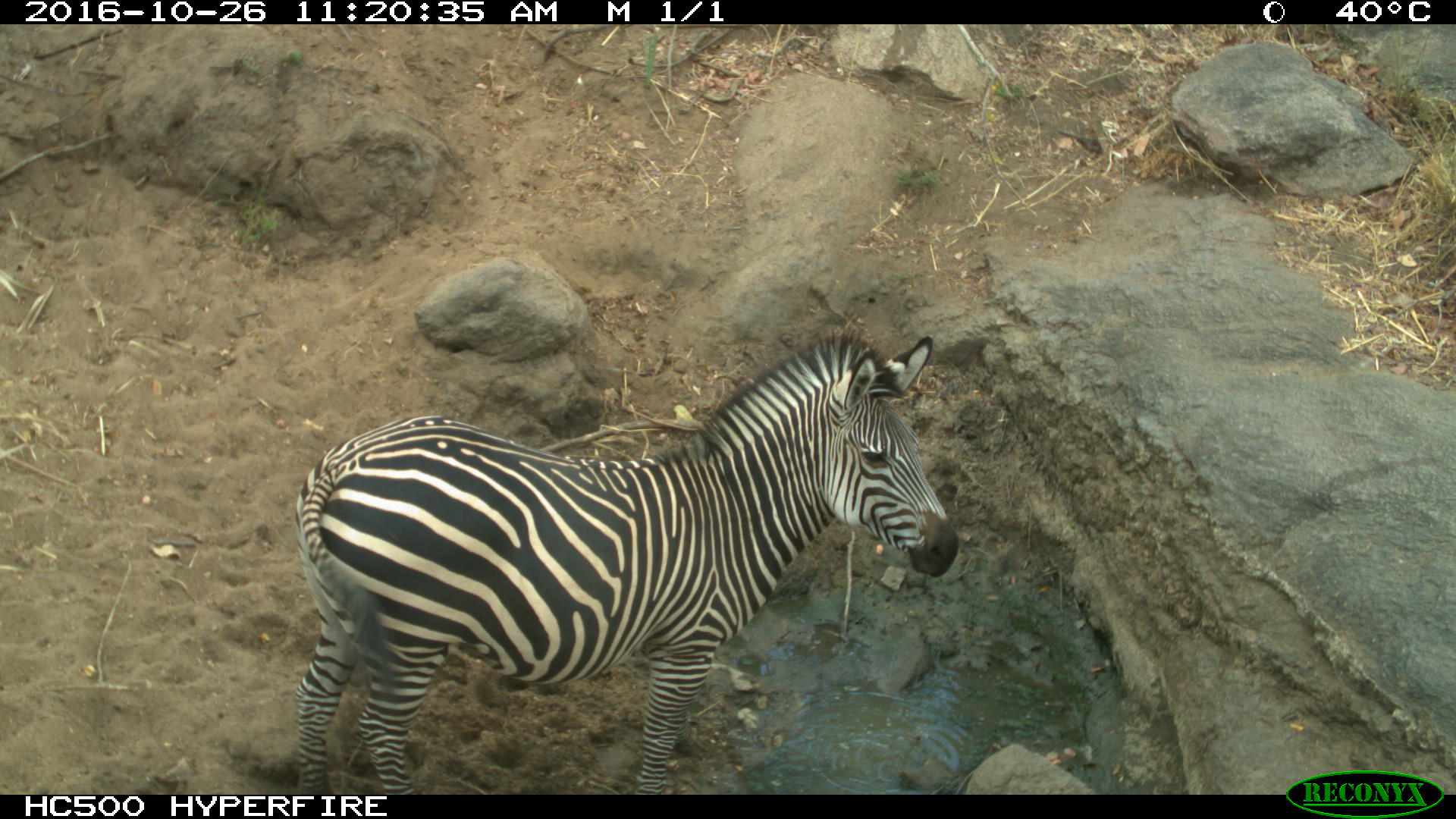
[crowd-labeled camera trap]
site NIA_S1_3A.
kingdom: Animalia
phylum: Chordata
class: Mammalia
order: Perissodactyla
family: Equidae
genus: Equus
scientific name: Equus quagga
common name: plains zebra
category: zebraplains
Zebraplains (plains zebra) (Equus quagga), count 1. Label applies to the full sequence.